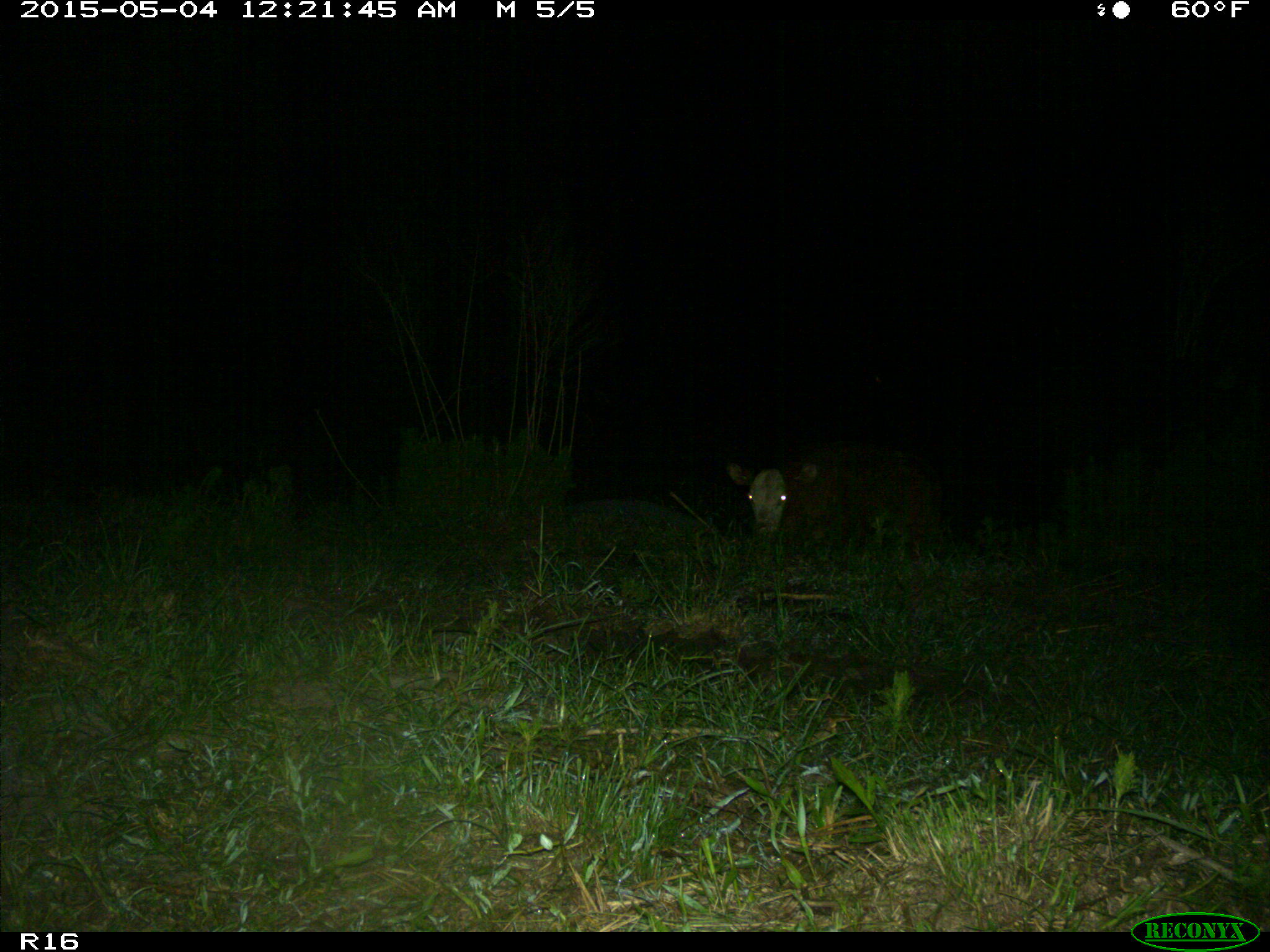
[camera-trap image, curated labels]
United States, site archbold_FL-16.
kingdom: Animalia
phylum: Chordata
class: Mammalia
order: Artiodactyla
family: Bovidae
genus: Bos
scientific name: Bos taurus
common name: domestic cow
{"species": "Bos taurus (domestic cow)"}